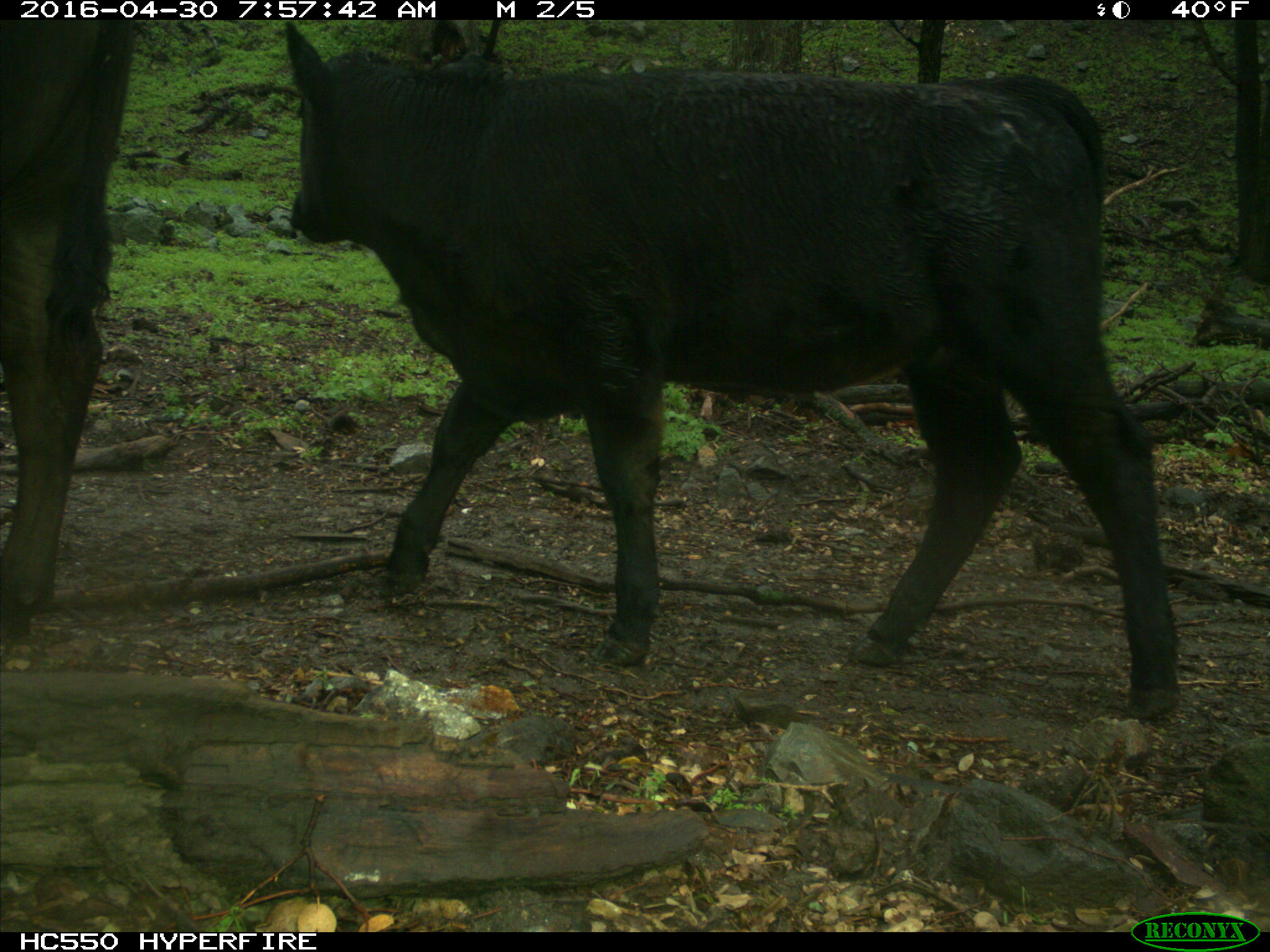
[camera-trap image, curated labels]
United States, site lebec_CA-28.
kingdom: Animalia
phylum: Chordata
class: Mammalia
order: Artiodactyla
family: Bovidae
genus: Bos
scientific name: Bos taurus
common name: domestic cow